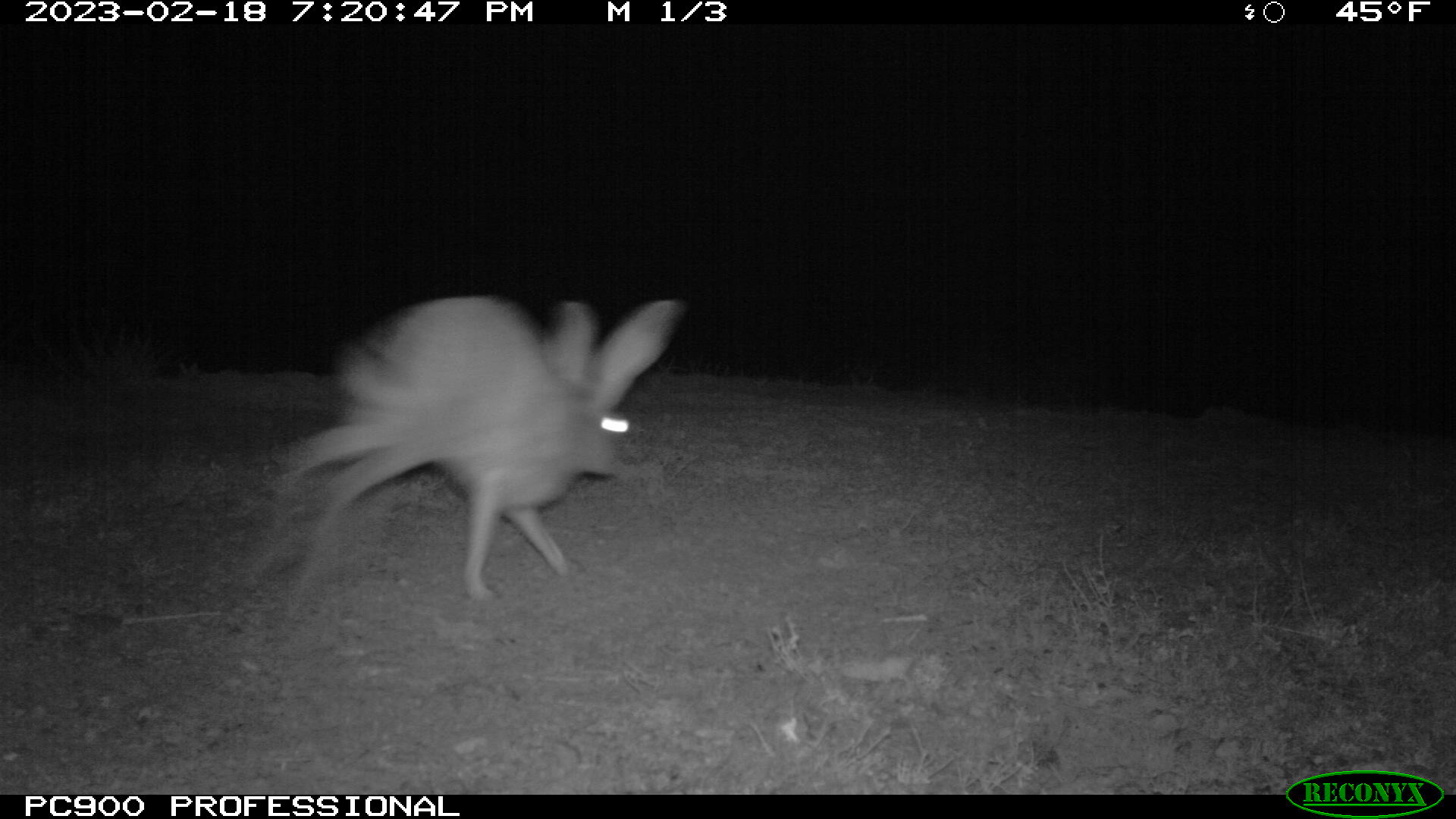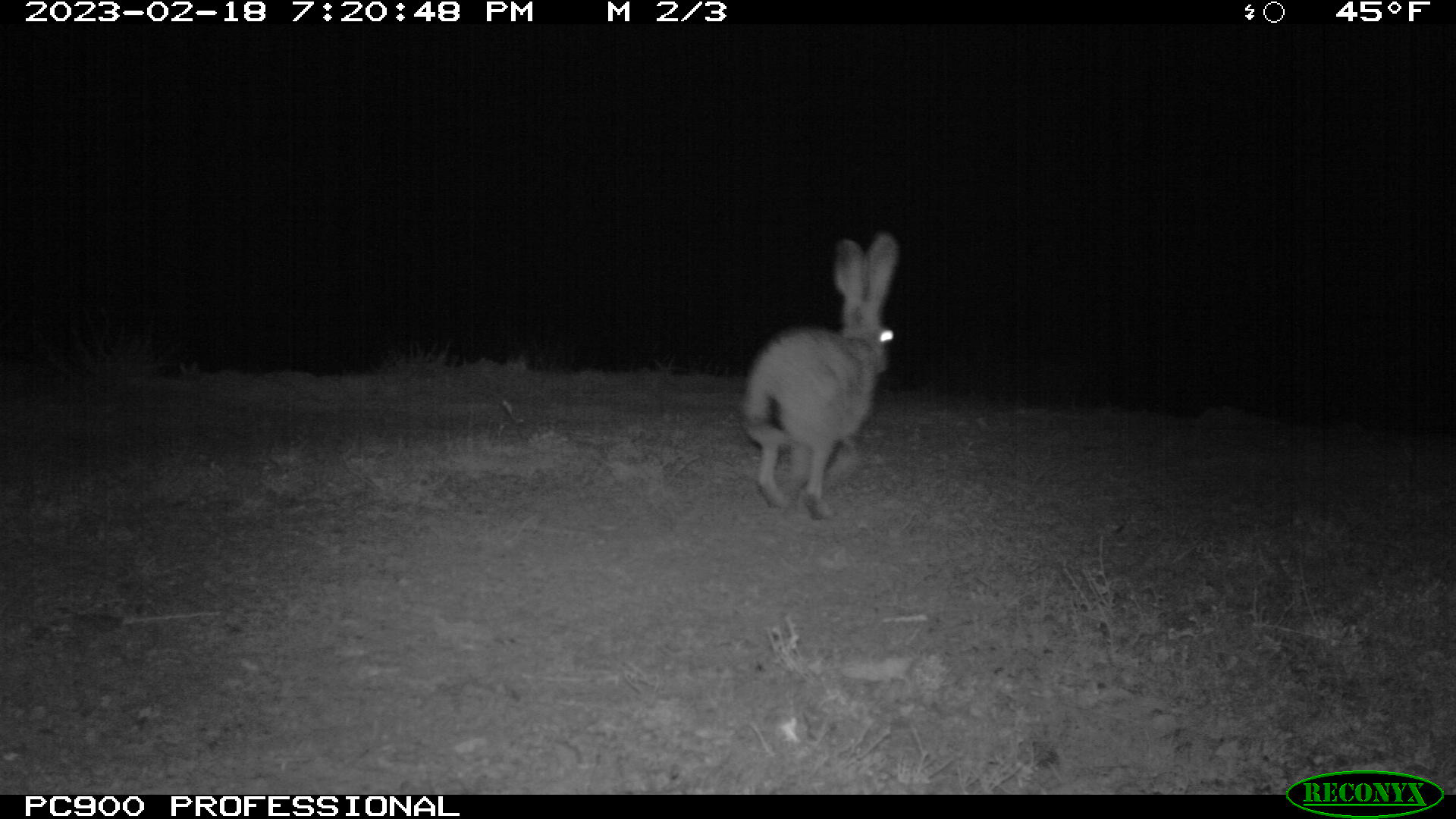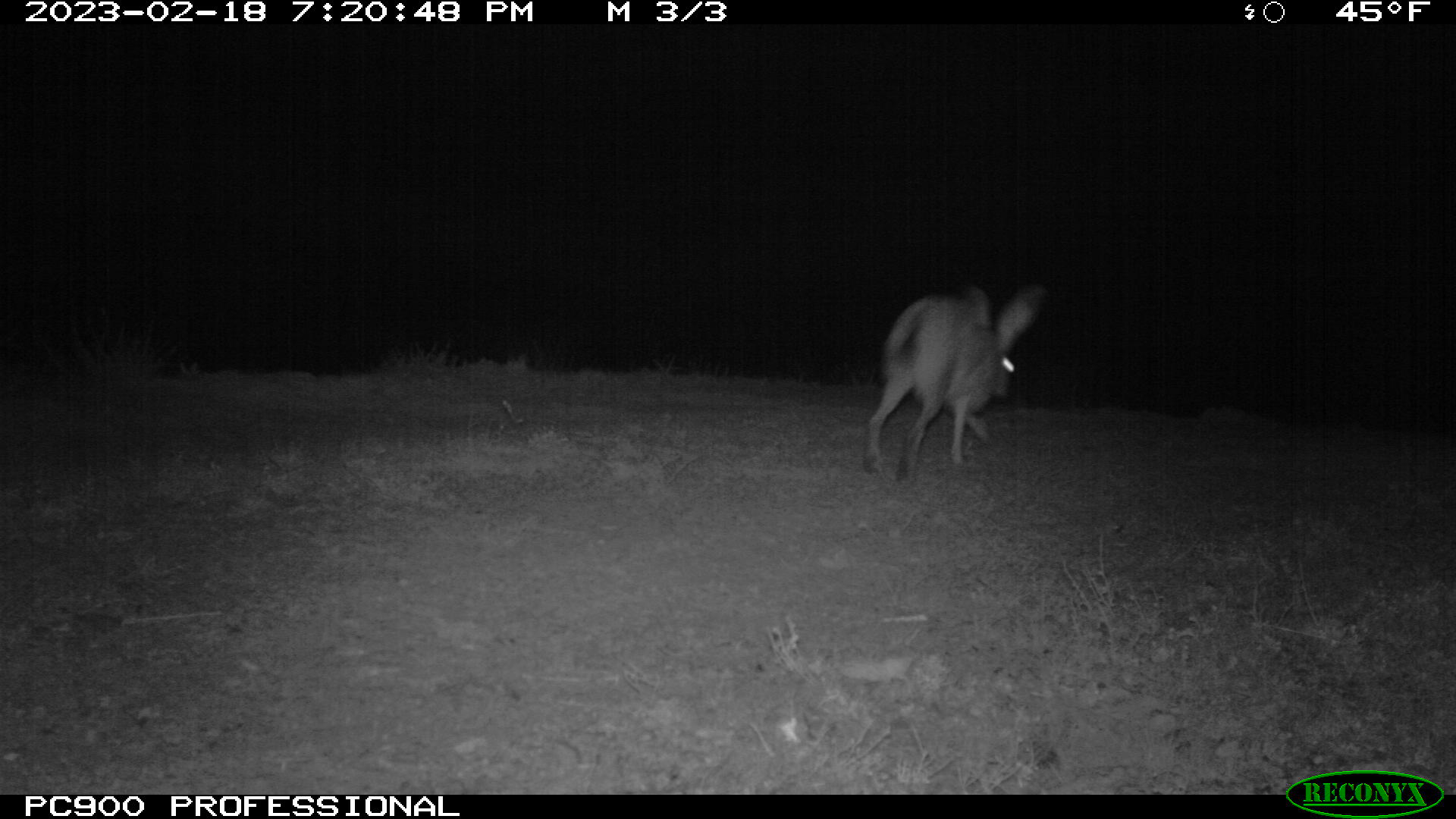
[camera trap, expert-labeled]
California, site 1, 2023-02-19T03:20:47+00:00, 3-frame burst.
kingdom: Animalia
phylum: Chordata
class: Mammalia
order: Lagomorpha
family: Leporidae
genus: Lepus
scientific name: Lepus californicus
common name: black-tailed jackrabbit